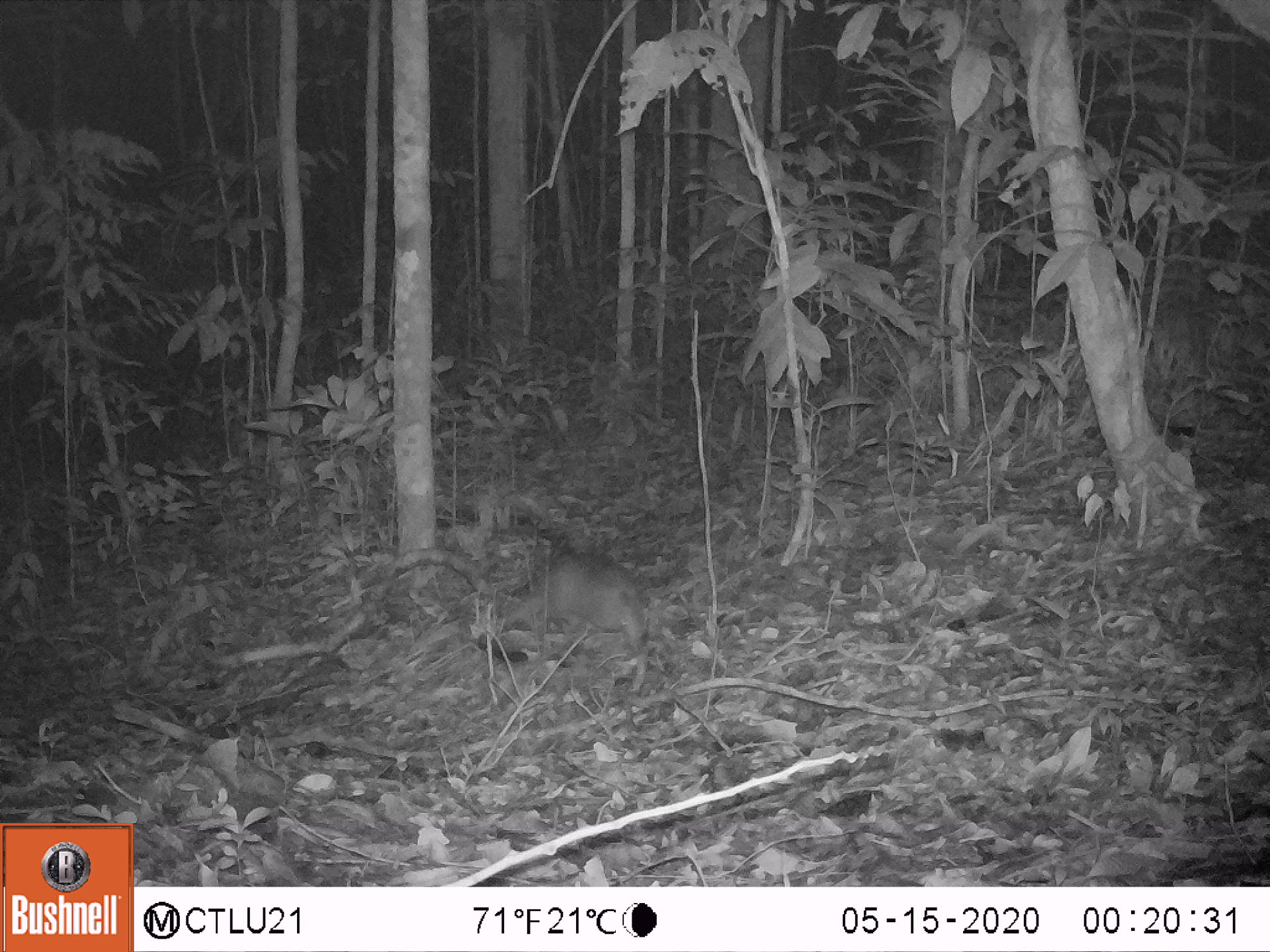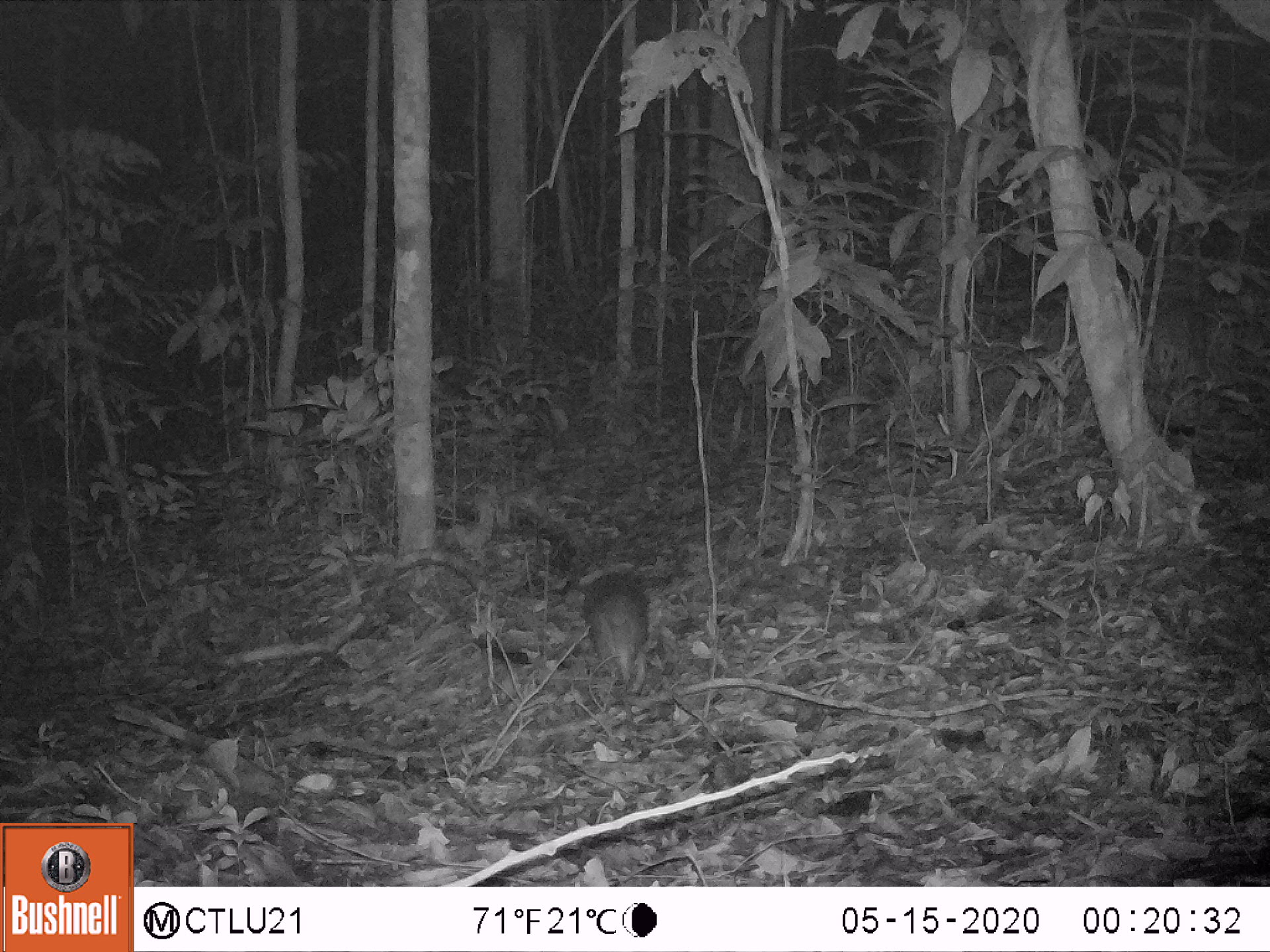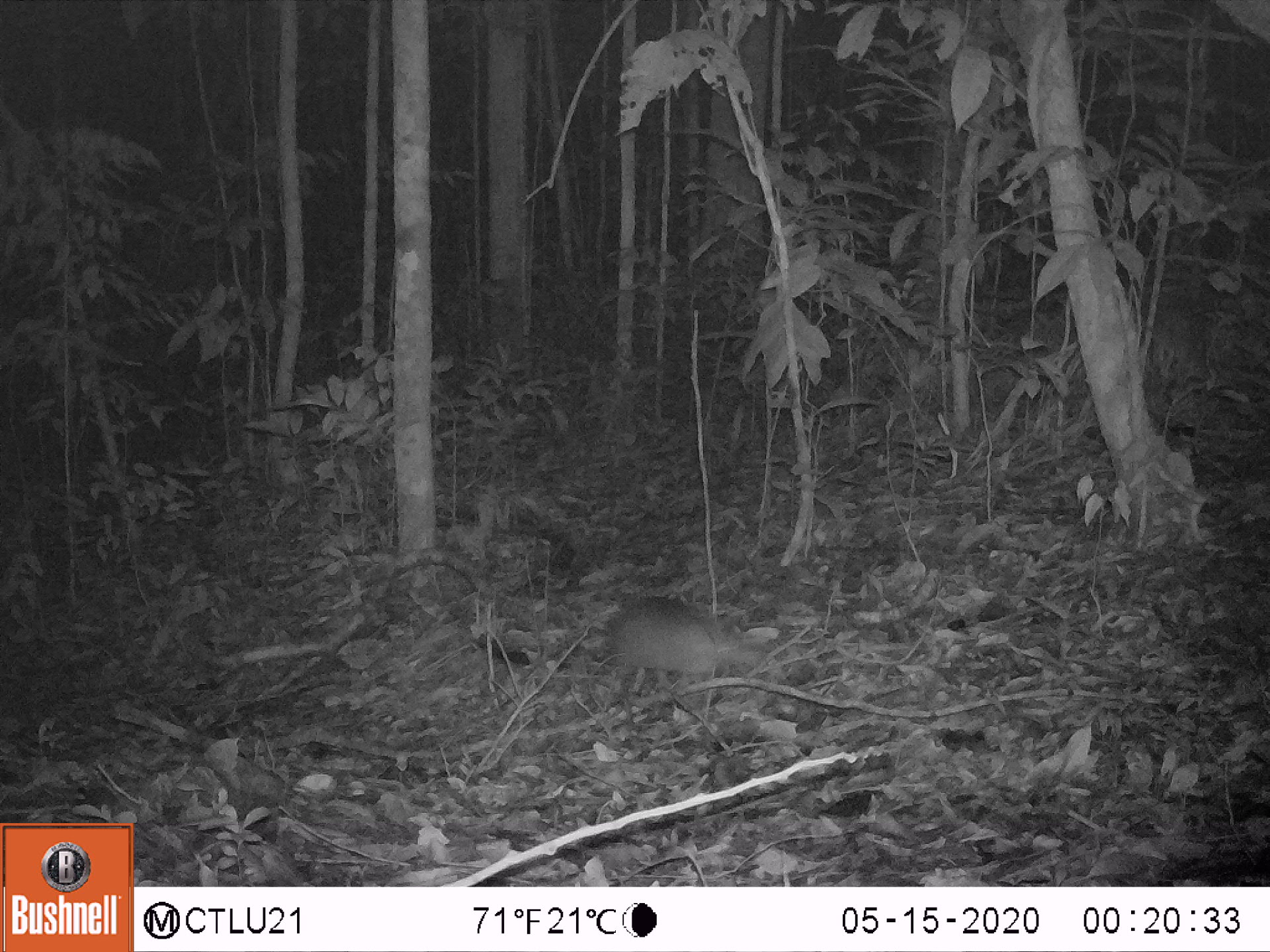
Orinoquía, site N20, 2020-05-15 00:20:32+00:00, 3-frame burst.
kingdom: Animalia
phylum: Chordata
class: Mammalia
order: Cingulata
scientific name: Cingulata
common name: armadillo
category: unknown armadillo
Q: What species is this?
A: Unknown armadillo (armadillo) (Cingulata).